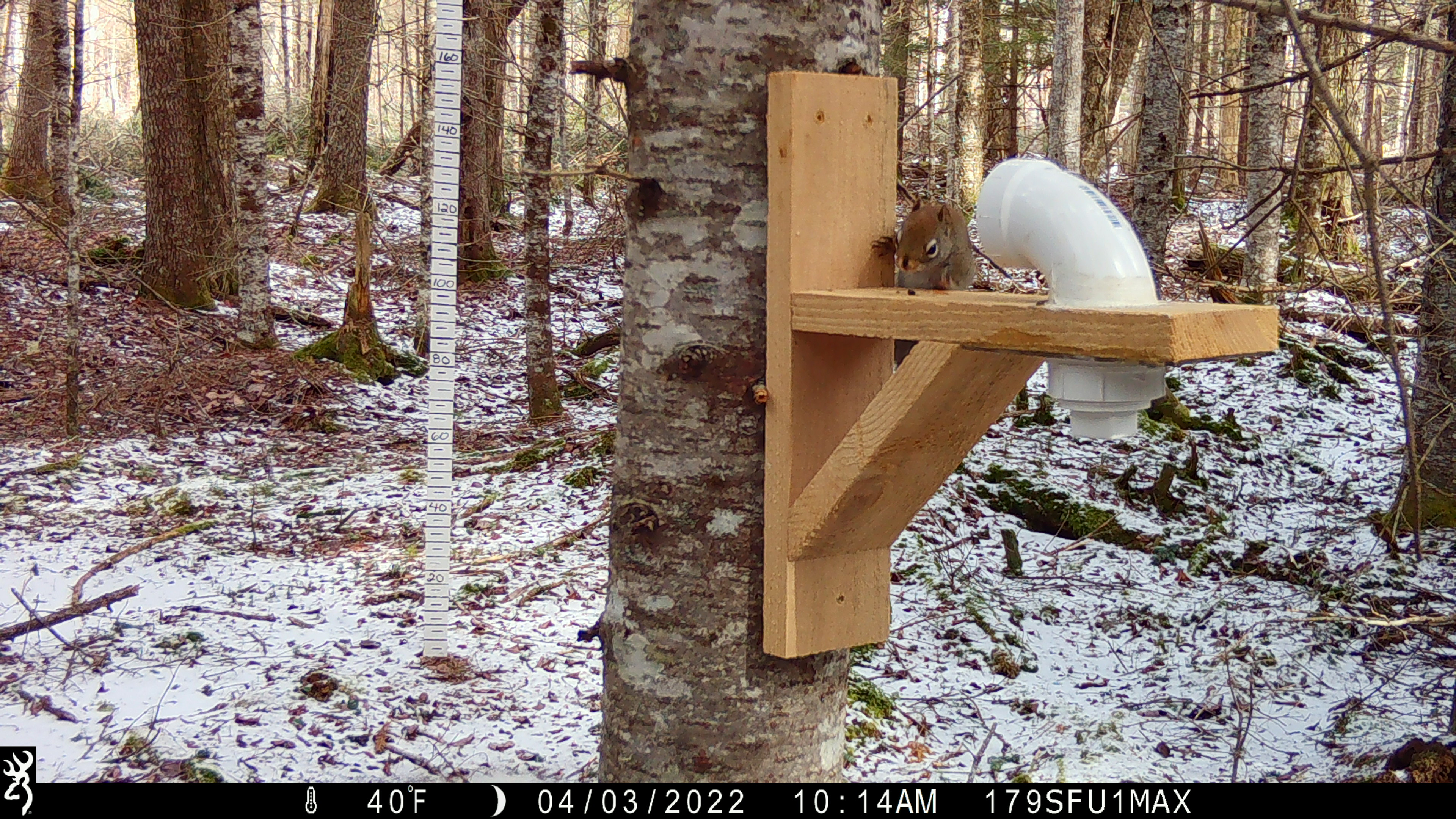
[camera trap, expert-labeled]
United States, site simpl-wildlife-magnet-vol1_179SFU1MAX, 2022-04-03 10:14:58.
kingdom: Animalia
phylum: Chordata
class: Mammalia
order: Rodentia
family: Sciuridae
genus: Tamiasciurus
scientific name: Tamiasciurus hudsonicus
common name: red squirrel